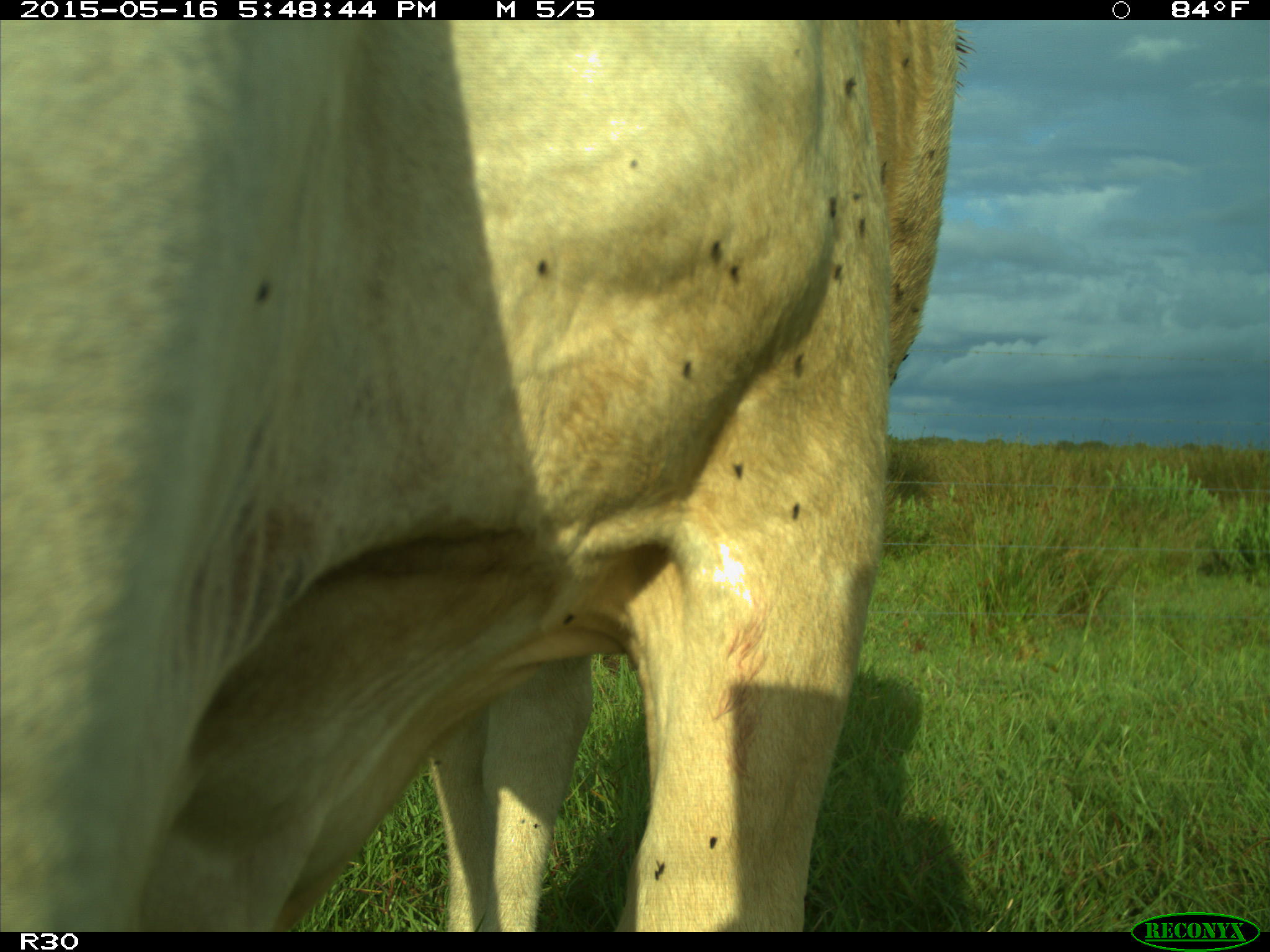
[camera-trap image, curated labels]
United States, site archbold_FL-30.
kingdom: Animalia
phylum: Chordata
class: Mammalia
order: Artiodactyla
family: Bovidae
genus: Bos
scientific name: Bos taurus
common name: domestic cow